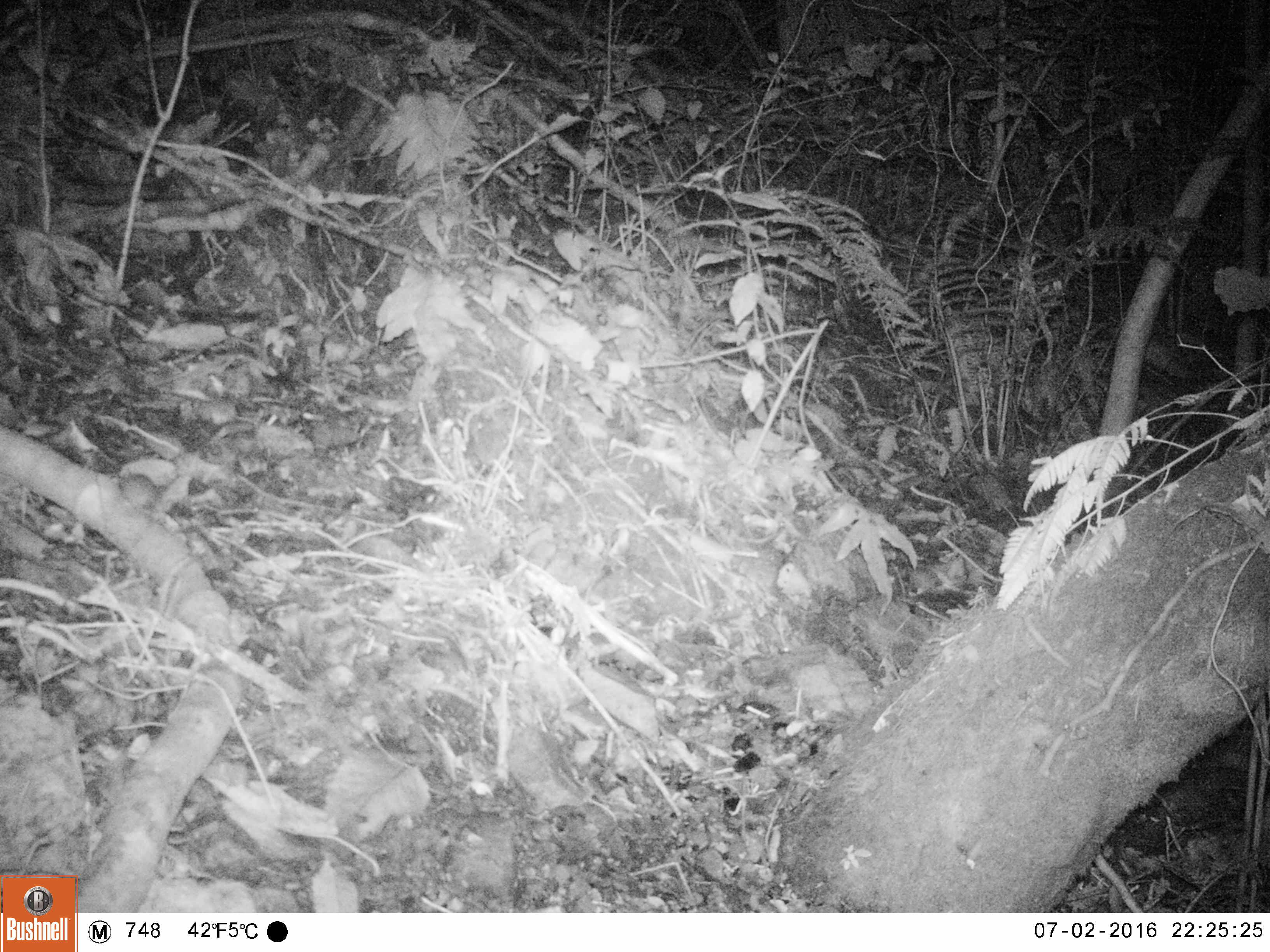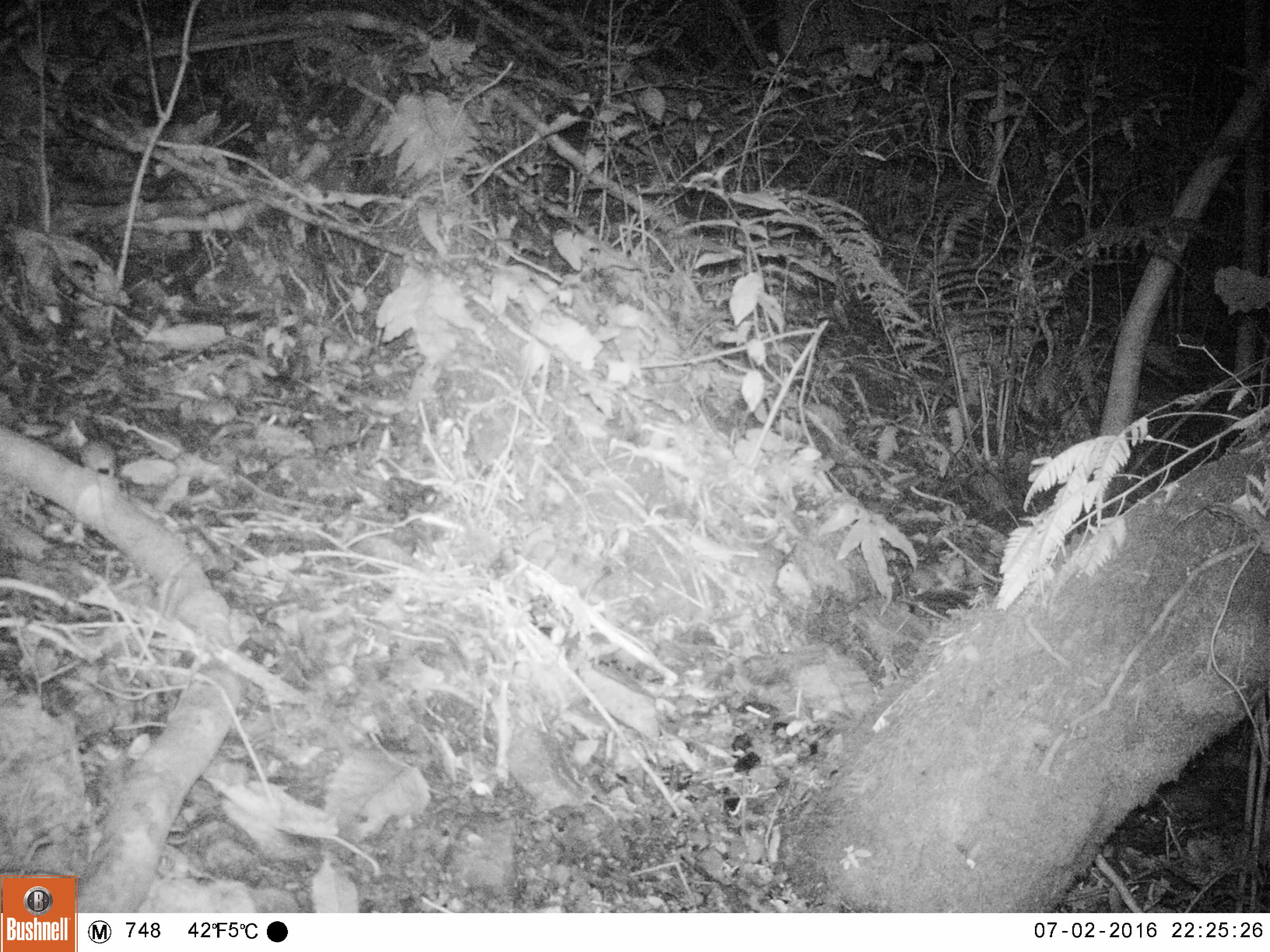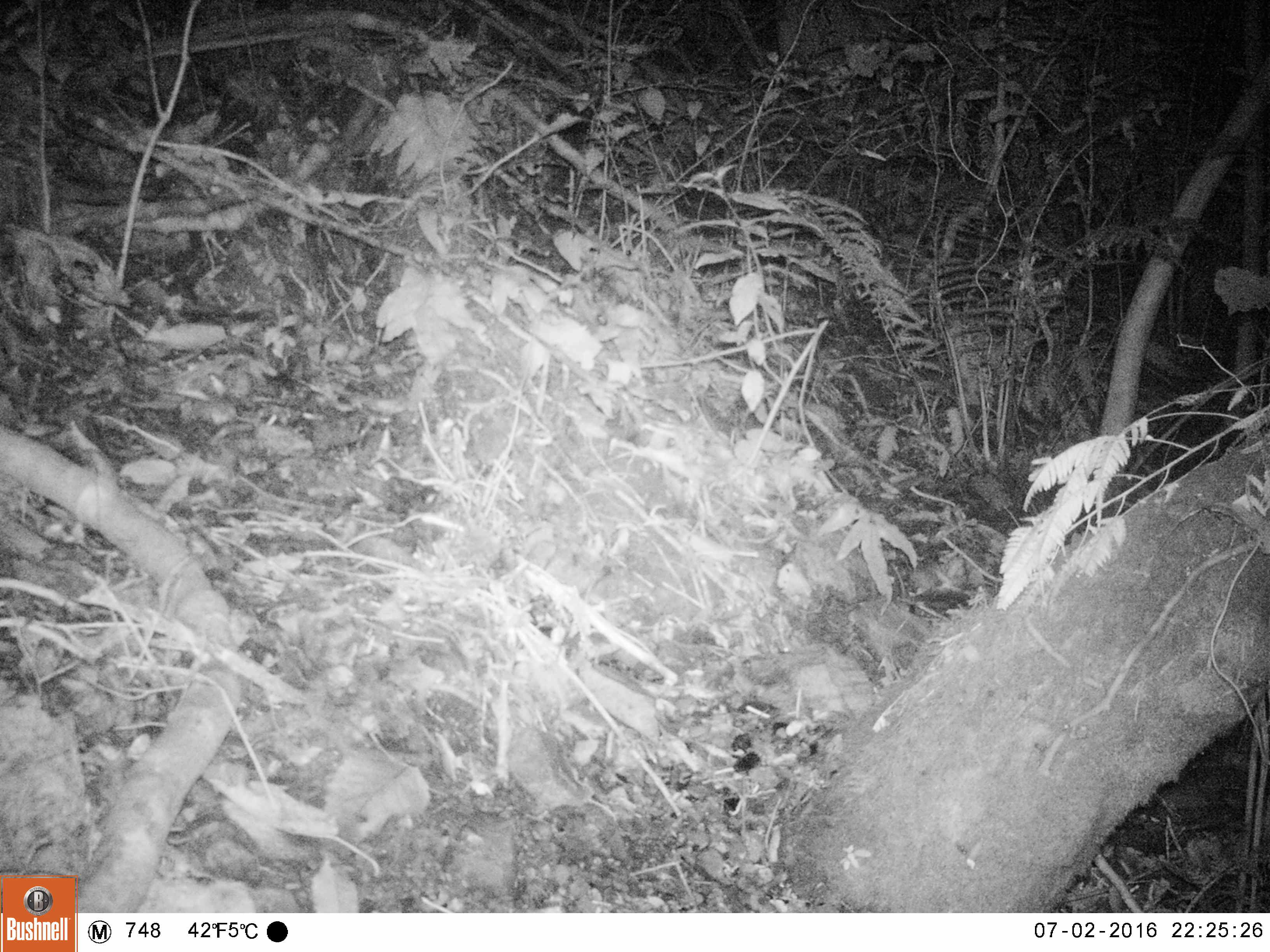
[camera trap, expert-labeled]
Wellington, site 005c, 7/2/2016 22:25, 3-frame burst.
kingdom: Animalia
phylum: Chordata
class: Mammalia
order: Rodentia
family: Muridae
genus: Mus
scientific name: Mus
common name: mouse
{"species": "mouse (Mus)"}